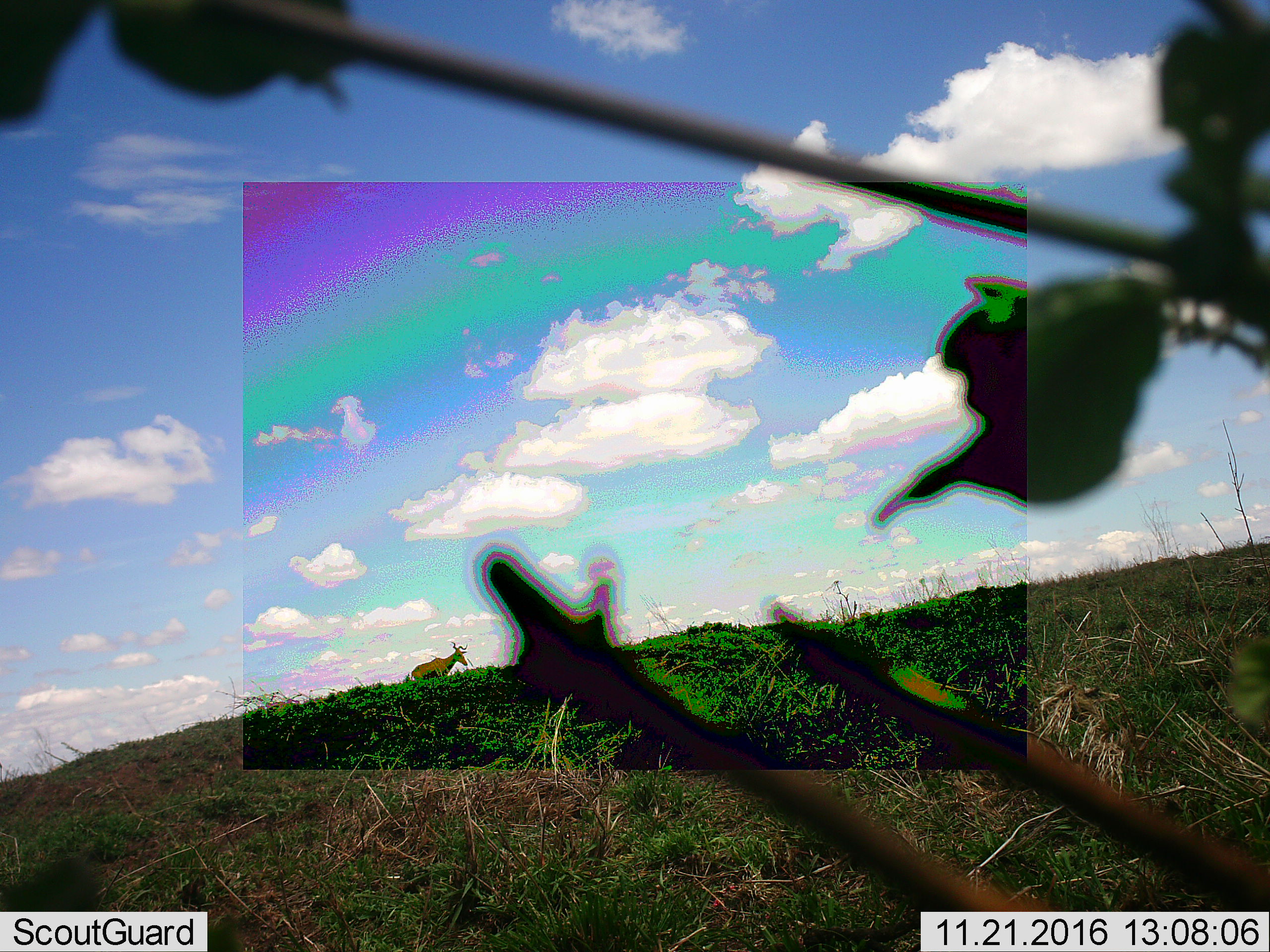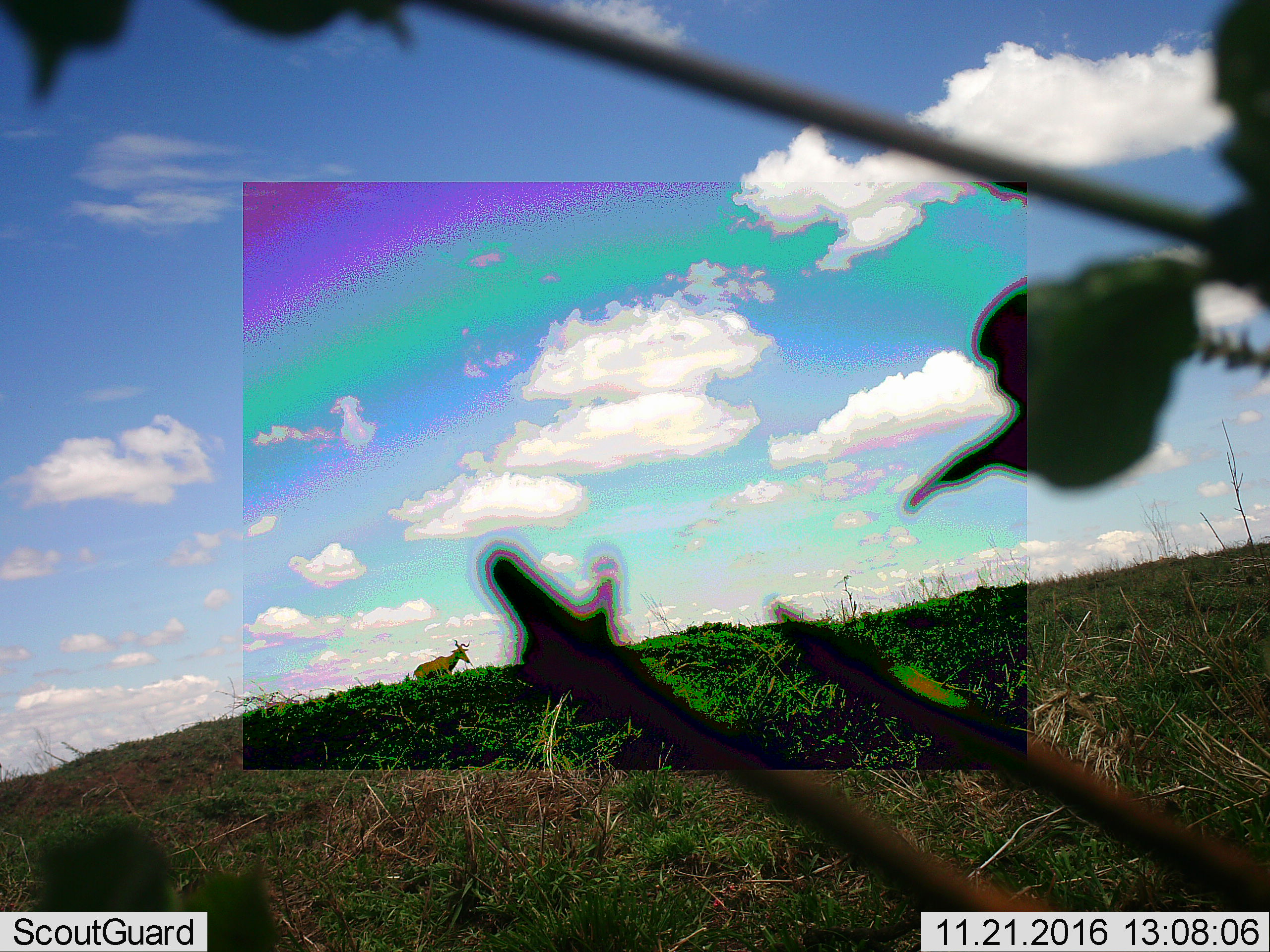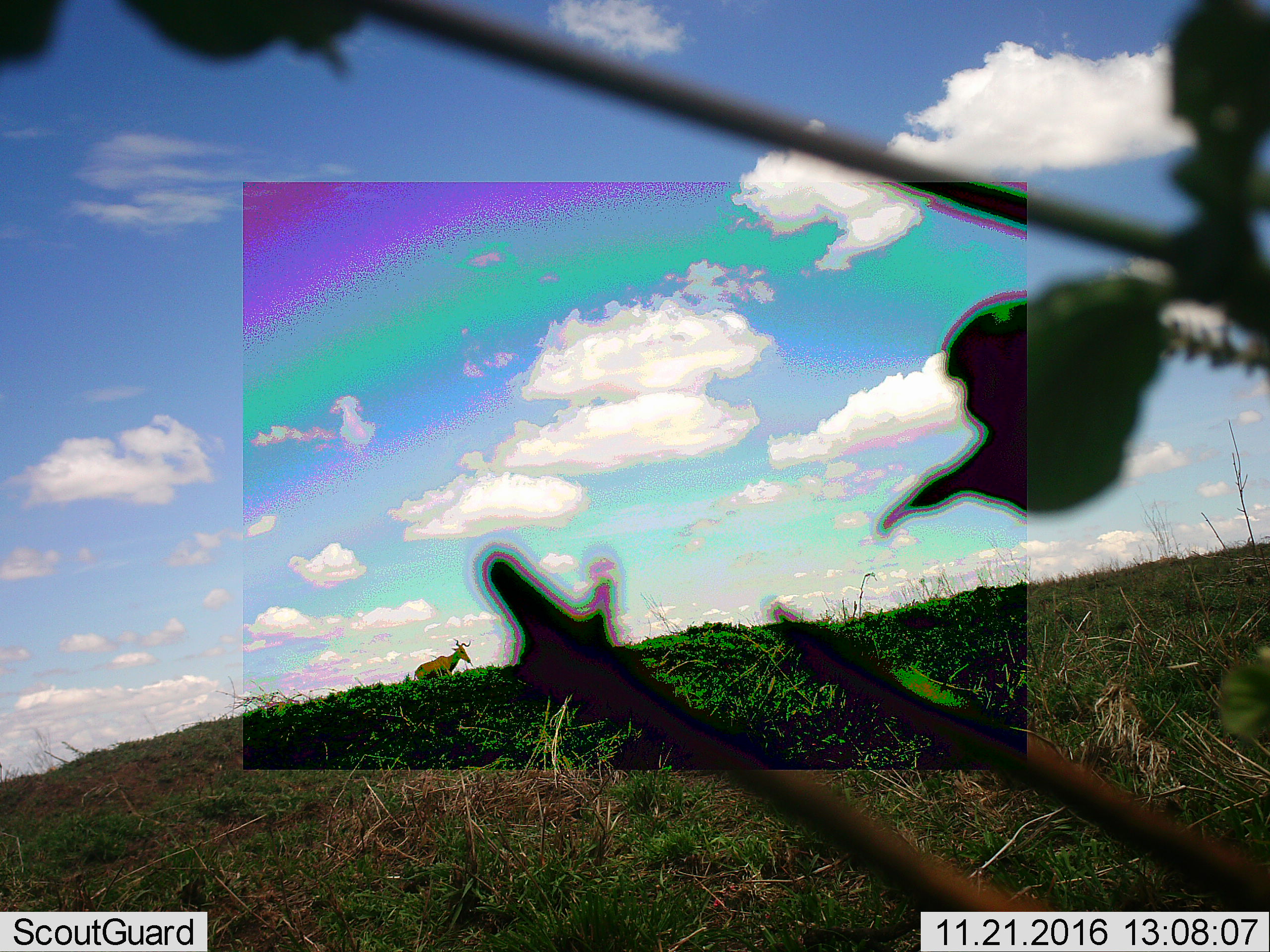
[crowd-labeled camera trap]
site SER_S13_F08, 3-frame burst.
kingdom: Animalia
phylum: Chordata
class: Mammalia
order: Artiodactyla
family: Bovidae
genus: Alcelaphus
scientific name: Alcelaphus buselaphus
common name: hartebeest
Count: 1.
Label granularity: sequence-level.